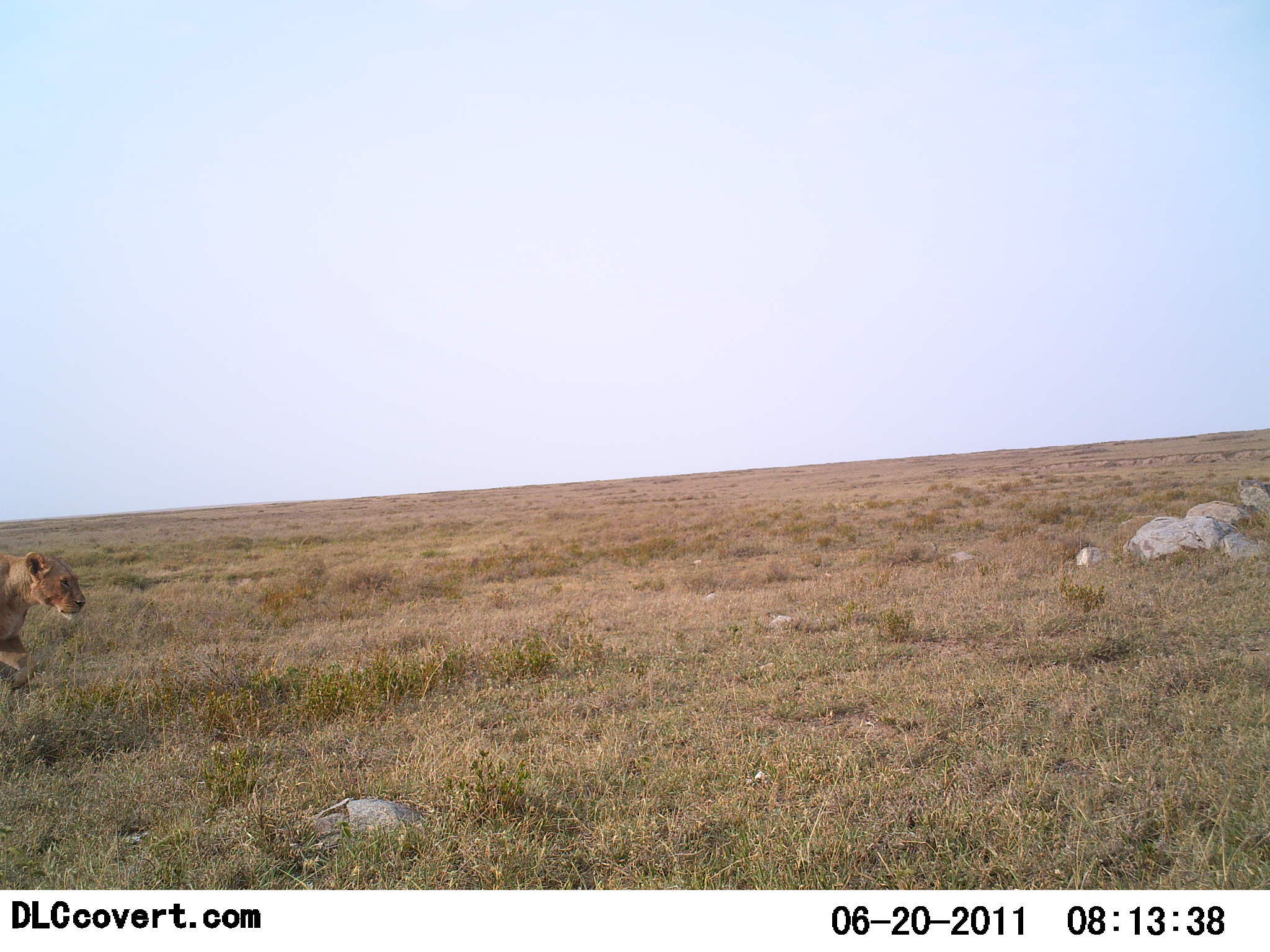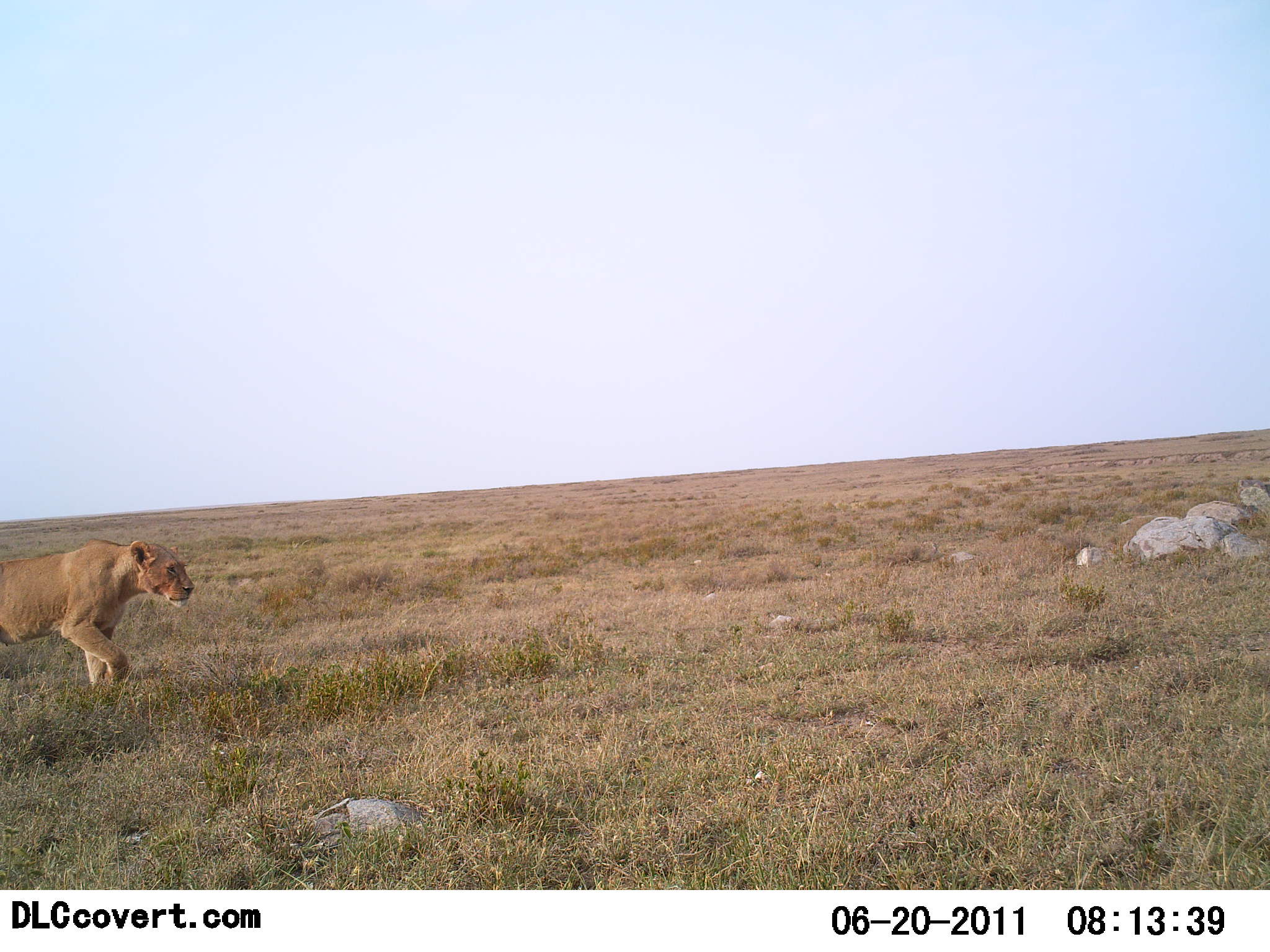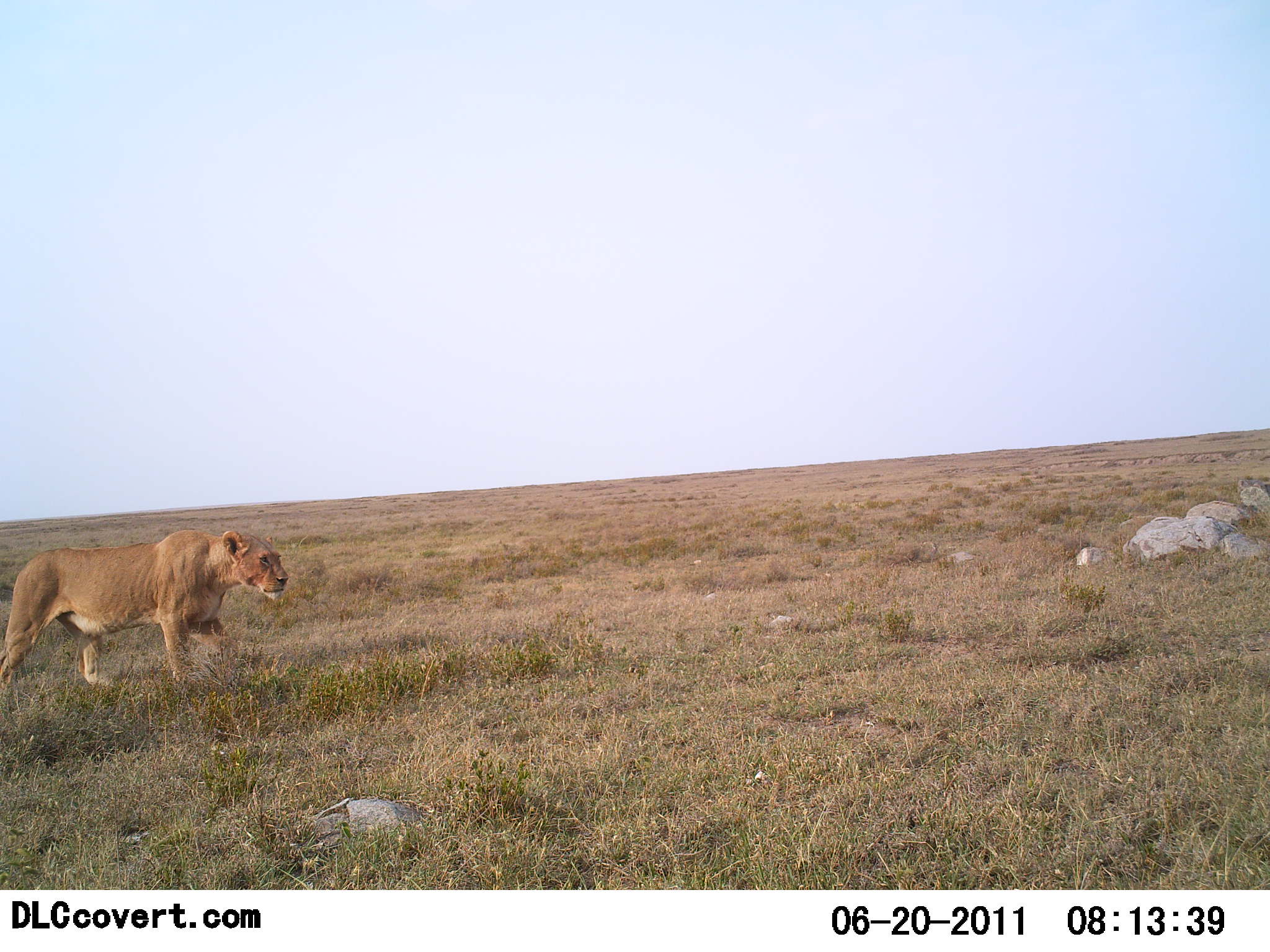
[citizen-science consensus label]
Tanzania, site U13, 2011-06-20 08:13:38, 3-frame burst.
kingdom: Animalia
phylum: Chordata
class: Mammalia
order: Carnivora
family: Felidae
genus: Panthera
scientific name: Panthera leo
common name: lion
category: lionfemale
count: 1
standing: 8%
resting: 0%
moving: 100%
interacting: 0%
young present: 0%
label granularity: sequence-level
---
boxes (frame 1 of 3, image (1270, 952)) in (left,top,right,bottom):
animal: (0,550,89,620)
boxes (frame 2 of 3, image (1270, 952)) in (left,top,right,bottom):
animal: (0,535,195,690)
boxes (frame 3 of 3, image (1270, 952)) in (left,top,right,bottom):
animal: (0,529,290,696)